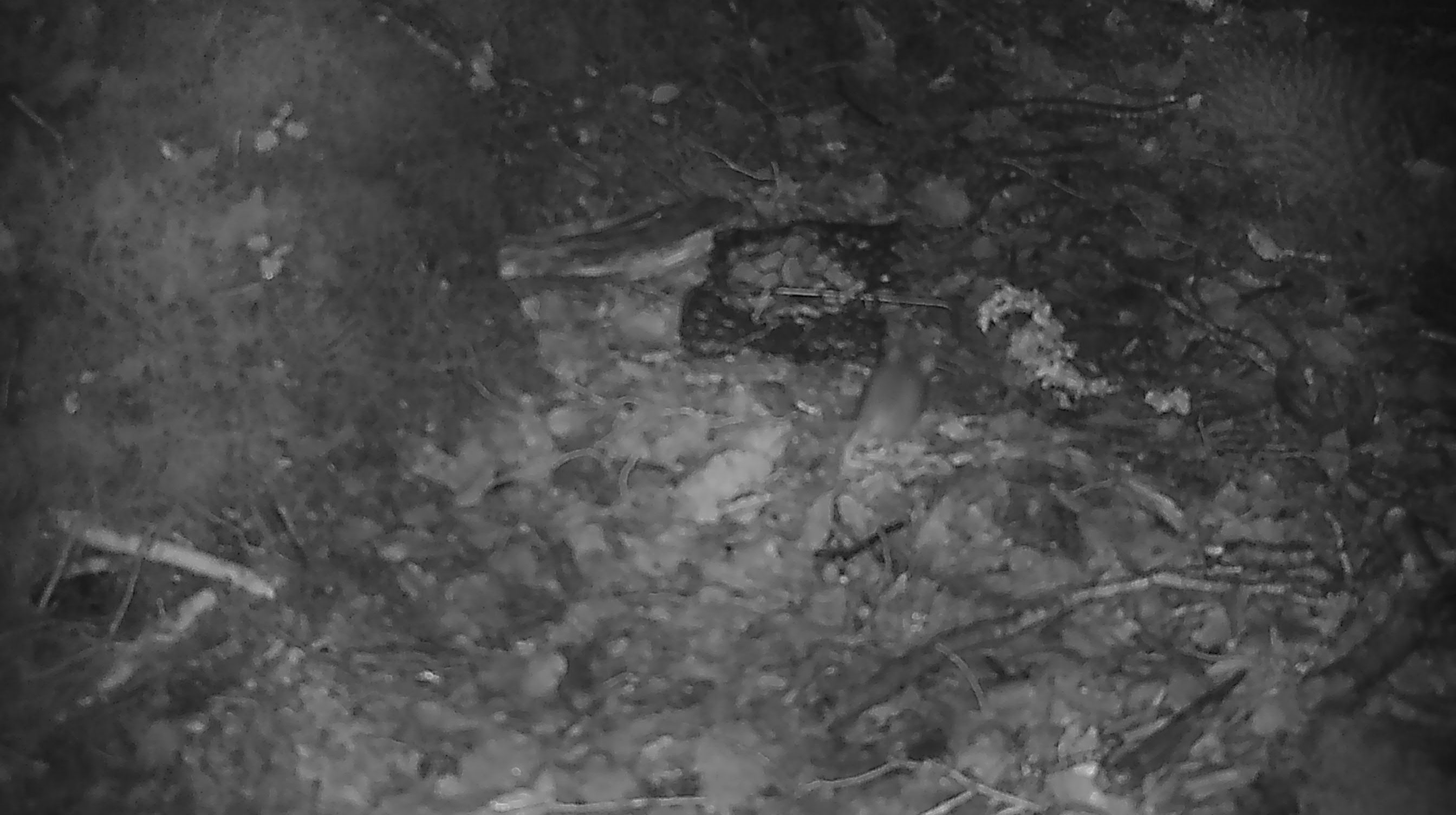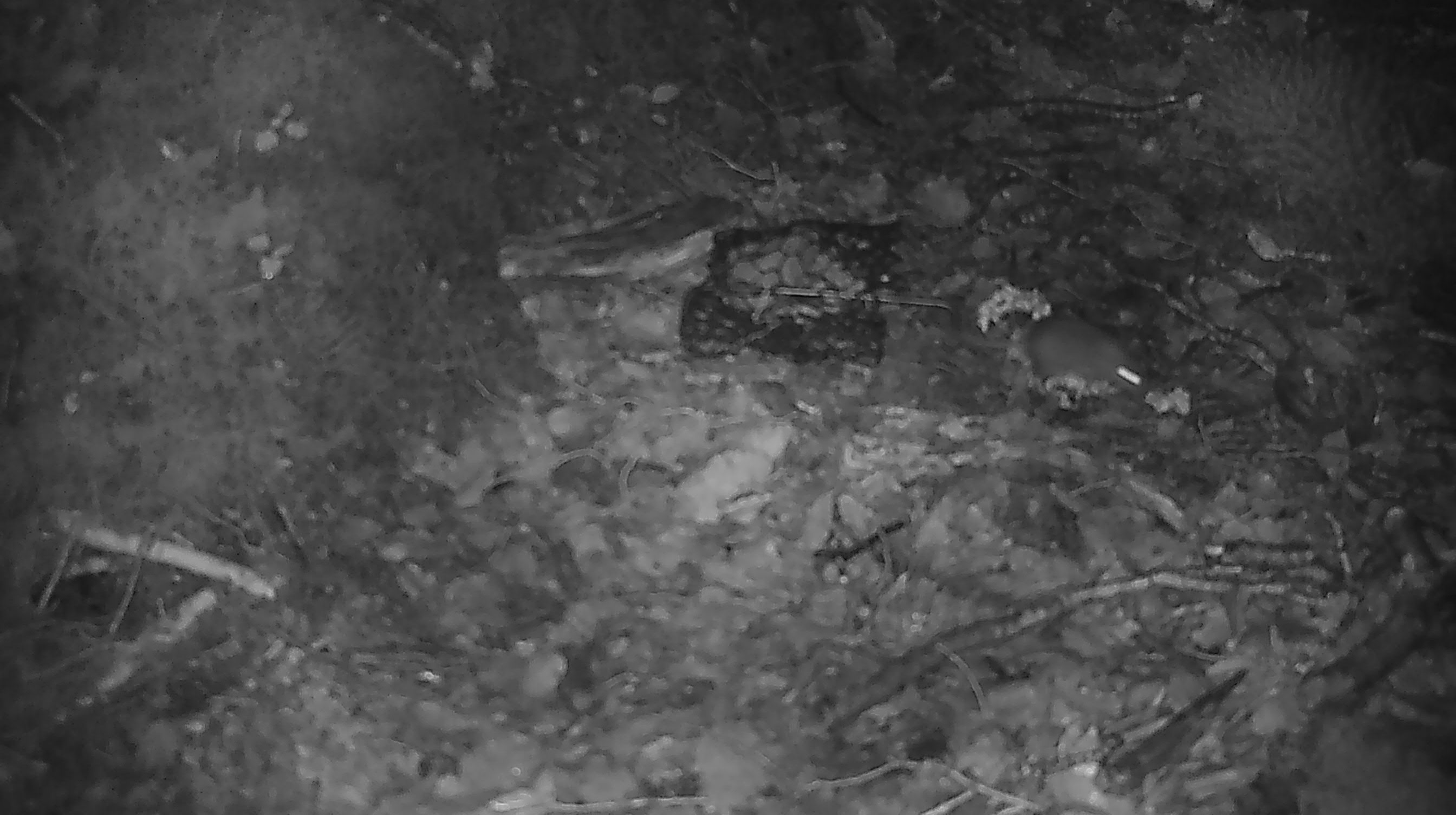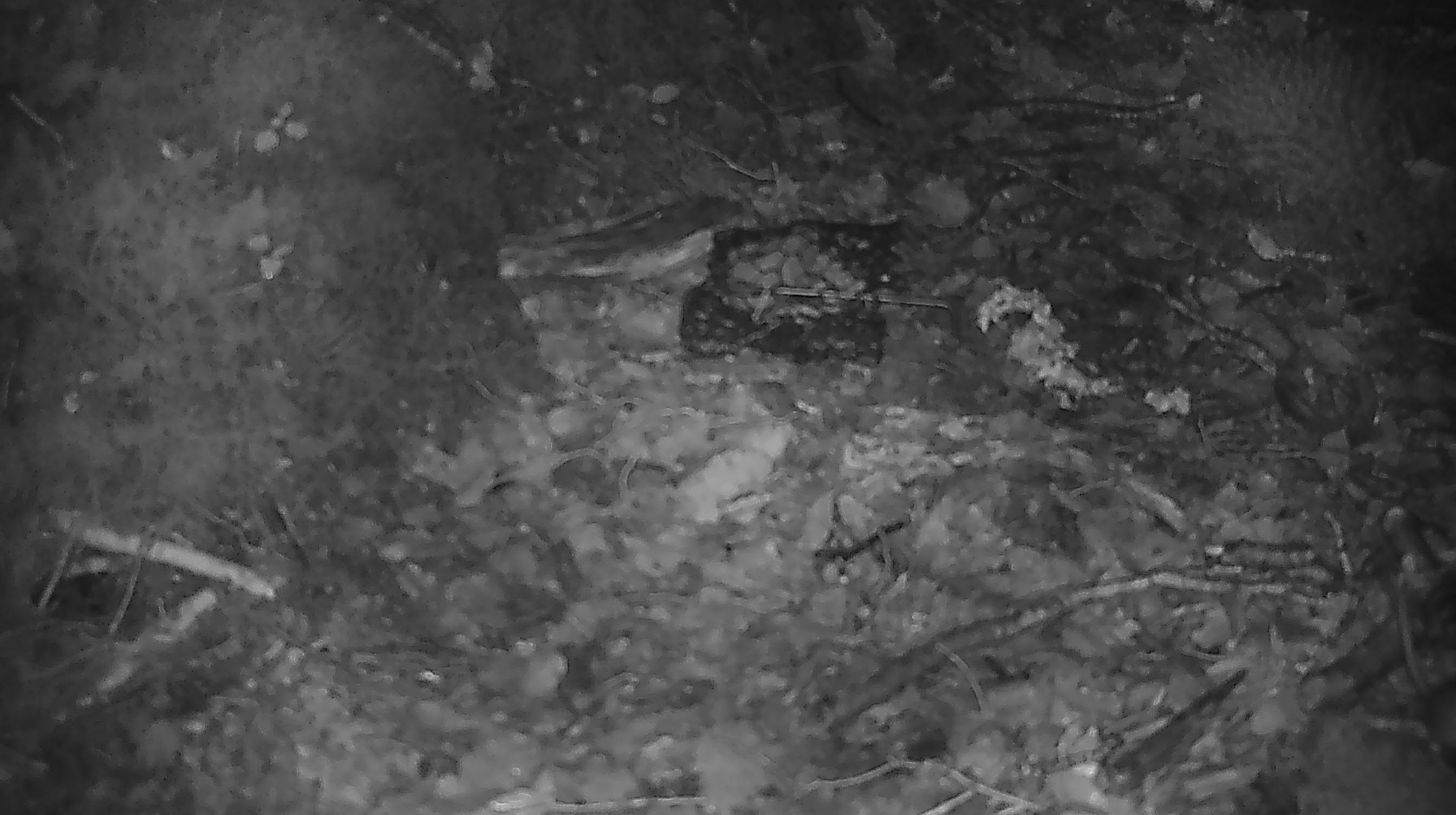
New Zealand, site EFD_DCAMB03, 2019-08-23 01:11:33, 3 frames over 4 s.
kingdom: Animalia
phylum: Chordata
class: Mammalia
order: Rodentia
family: Muridae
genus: Mus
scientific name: Mus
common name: mouse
Mouse (Mus).